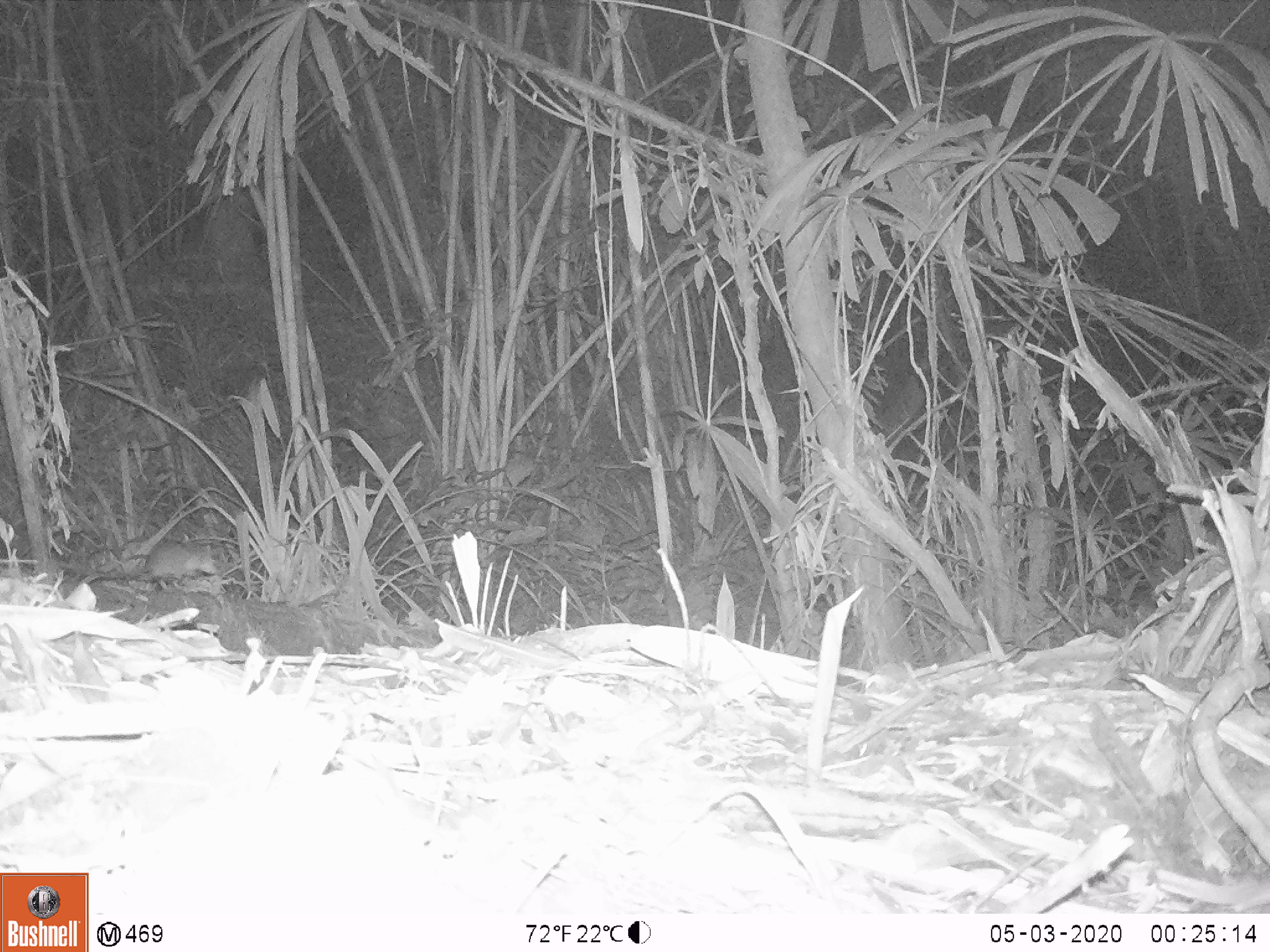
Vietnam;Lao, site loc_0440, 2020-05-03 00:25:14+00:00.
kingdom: Animalia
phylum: Chordata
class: Mammalia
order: Rodentia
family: Muridae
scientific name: Muridae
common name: old-world mice and rats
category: unidentified murid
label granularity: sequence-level